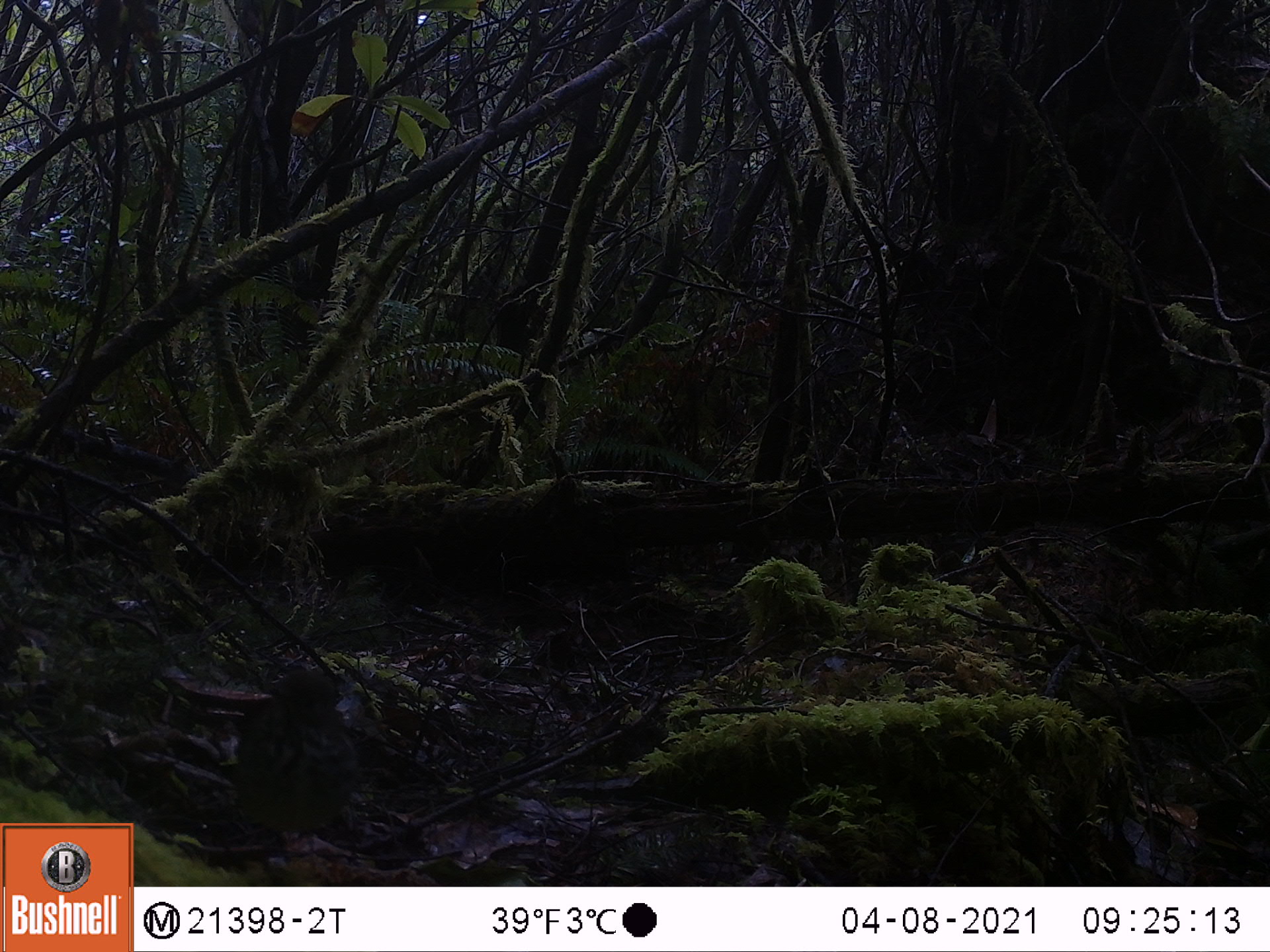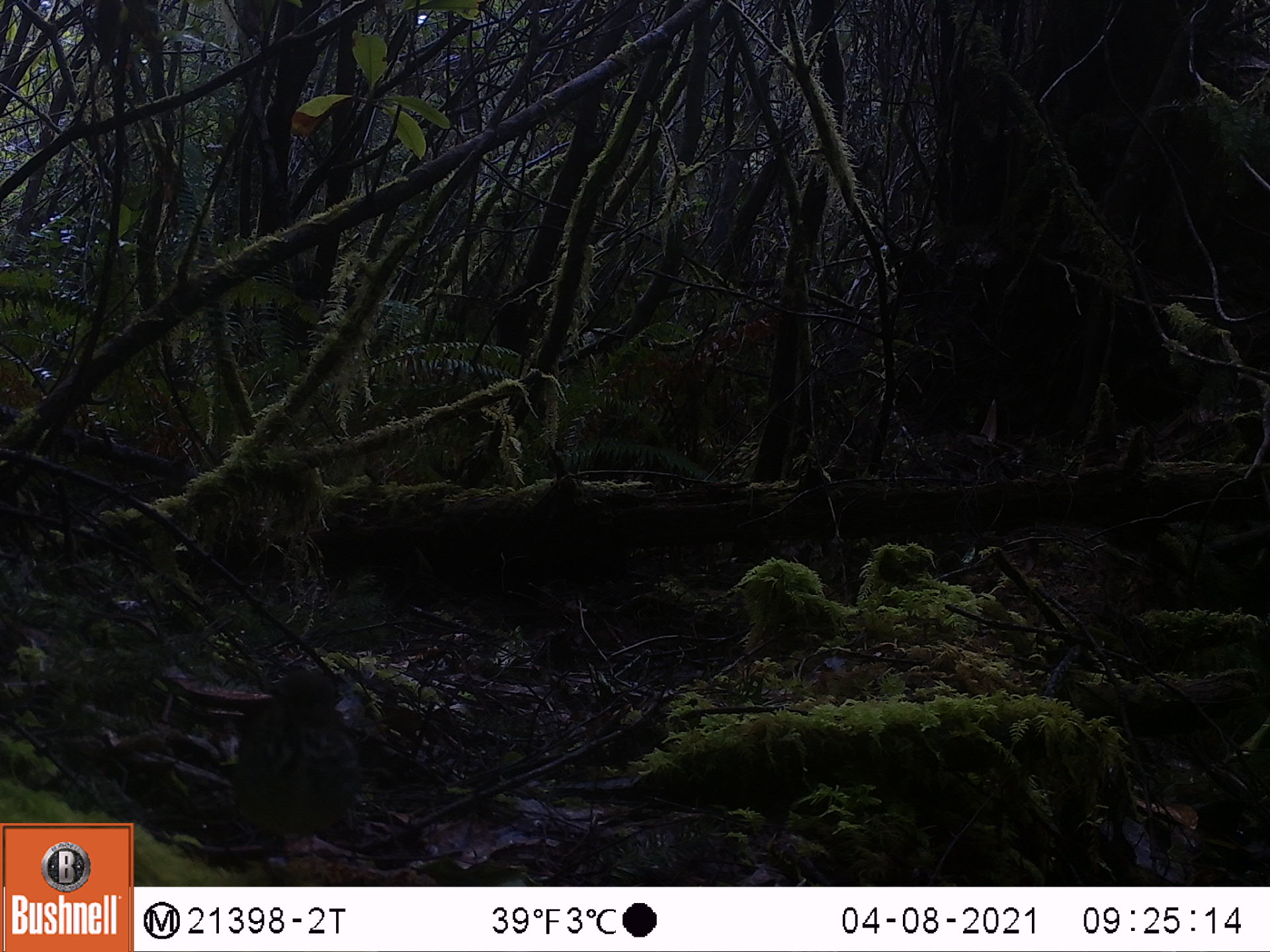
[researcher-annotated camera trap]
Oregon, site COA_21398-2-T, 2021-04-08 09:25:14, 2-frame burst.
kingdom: Animalia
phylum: Chordata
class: Aves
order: Passeriformes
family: Turdidae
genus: Catharus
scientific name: Catharus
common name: brown thrushes and nightingale-thrushes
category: catharus species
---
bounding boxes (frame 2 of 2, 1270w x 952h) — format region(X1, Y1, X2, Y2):
catharus species: region(212, 664, 380, 865)